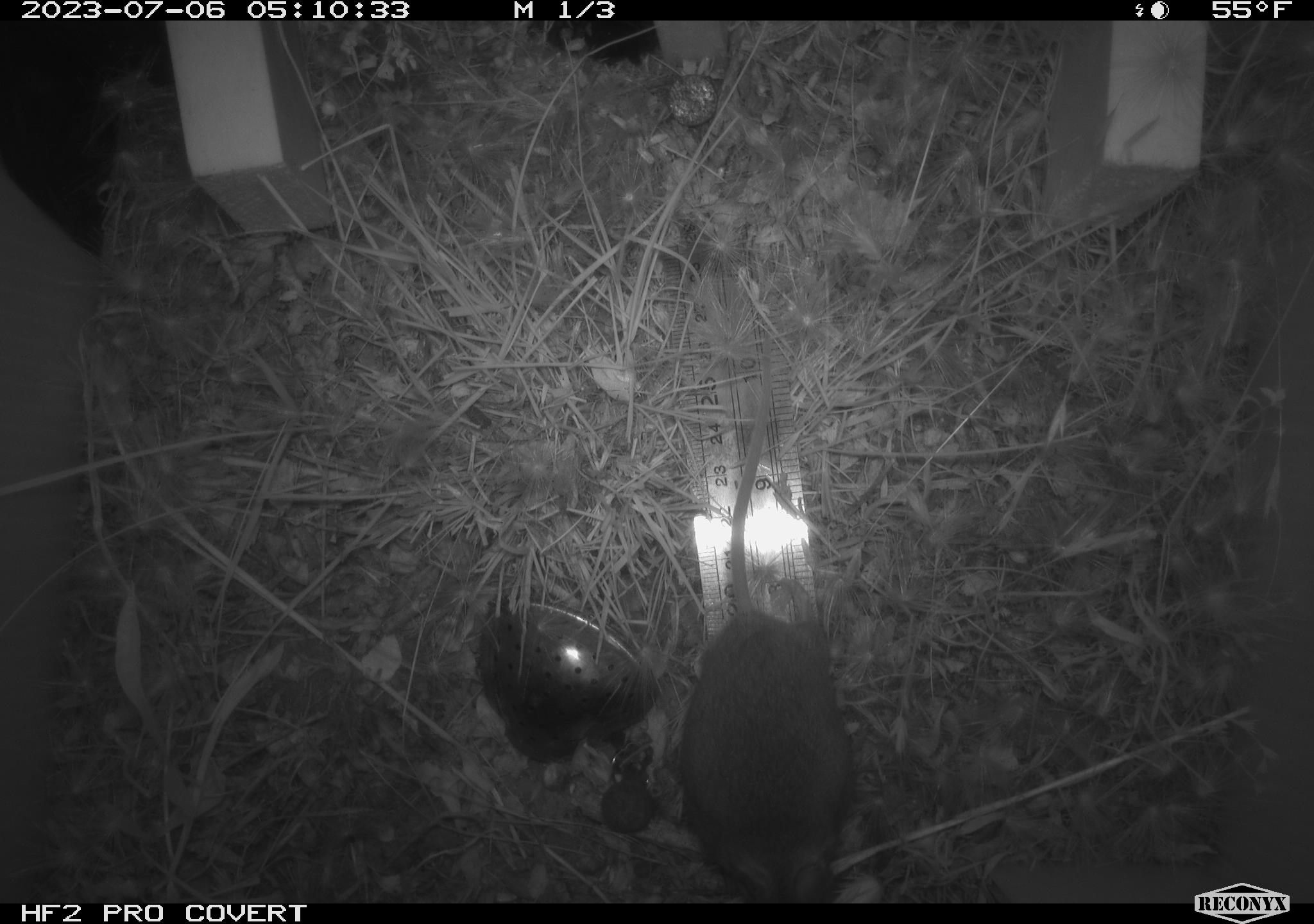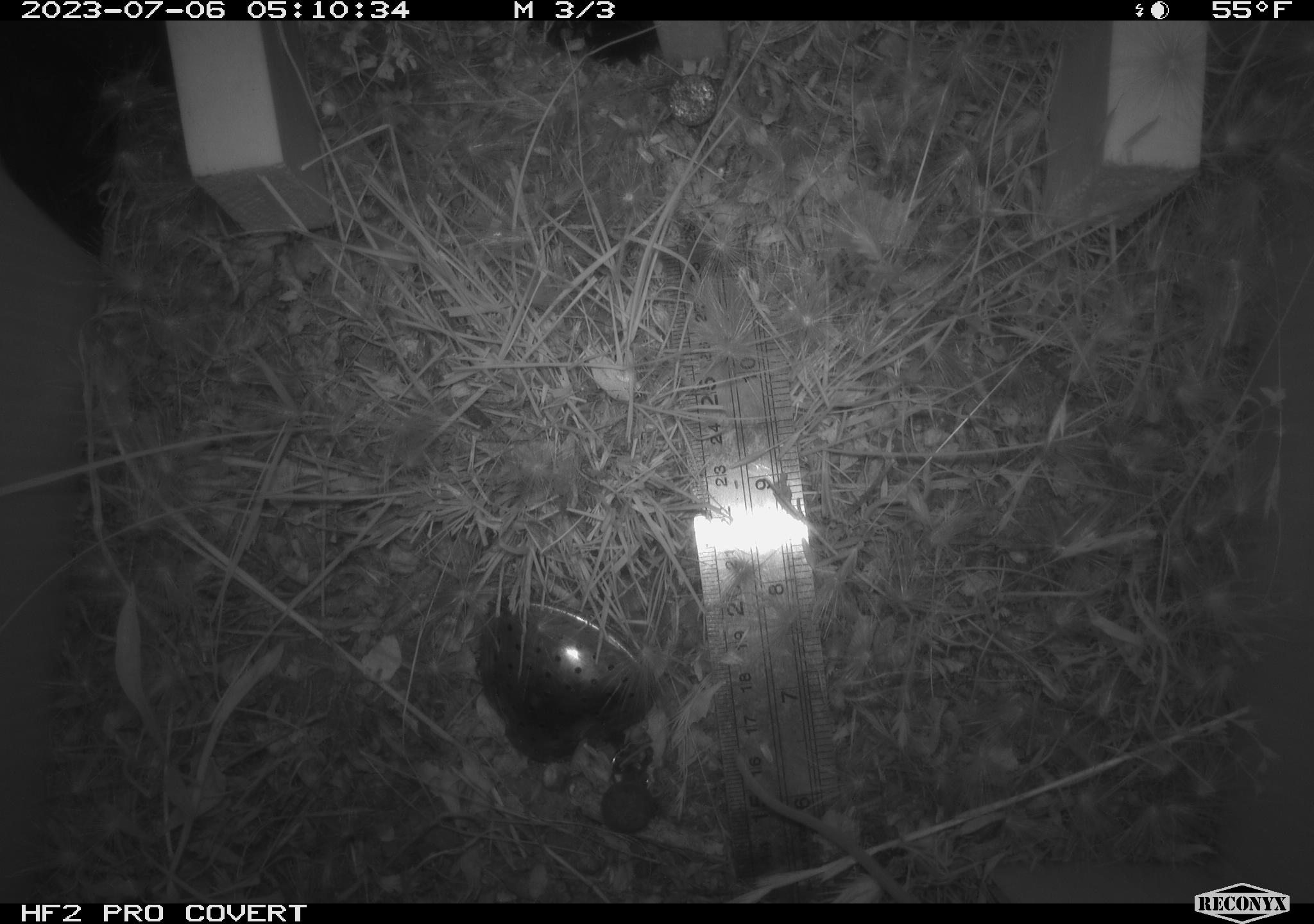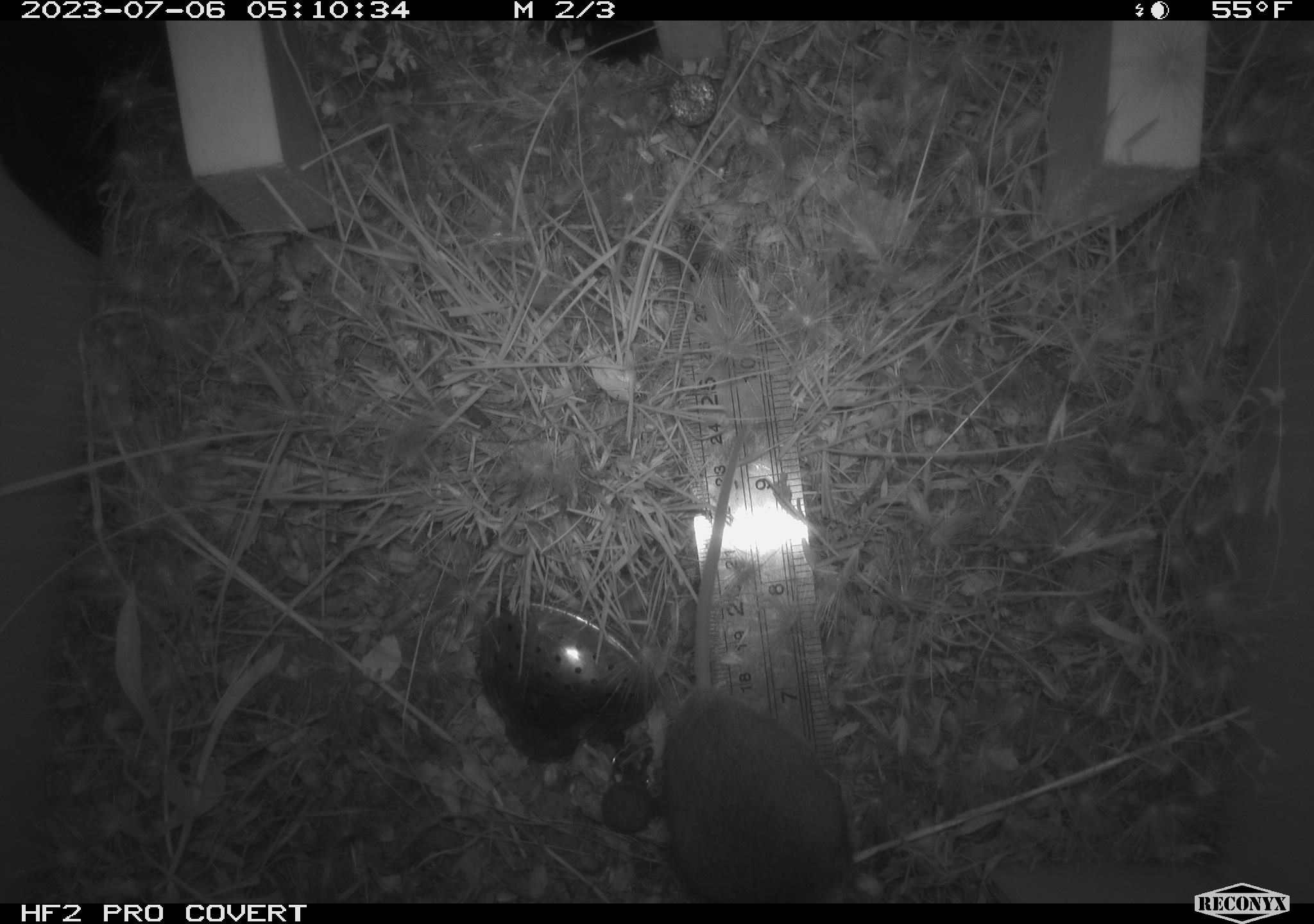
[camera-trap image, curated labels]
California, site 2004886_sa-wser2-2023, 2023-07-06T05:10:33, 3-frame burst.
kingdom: Animalia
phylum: Chordata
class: Mammalia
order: Rodentia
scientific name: Rodentia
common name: mouse species